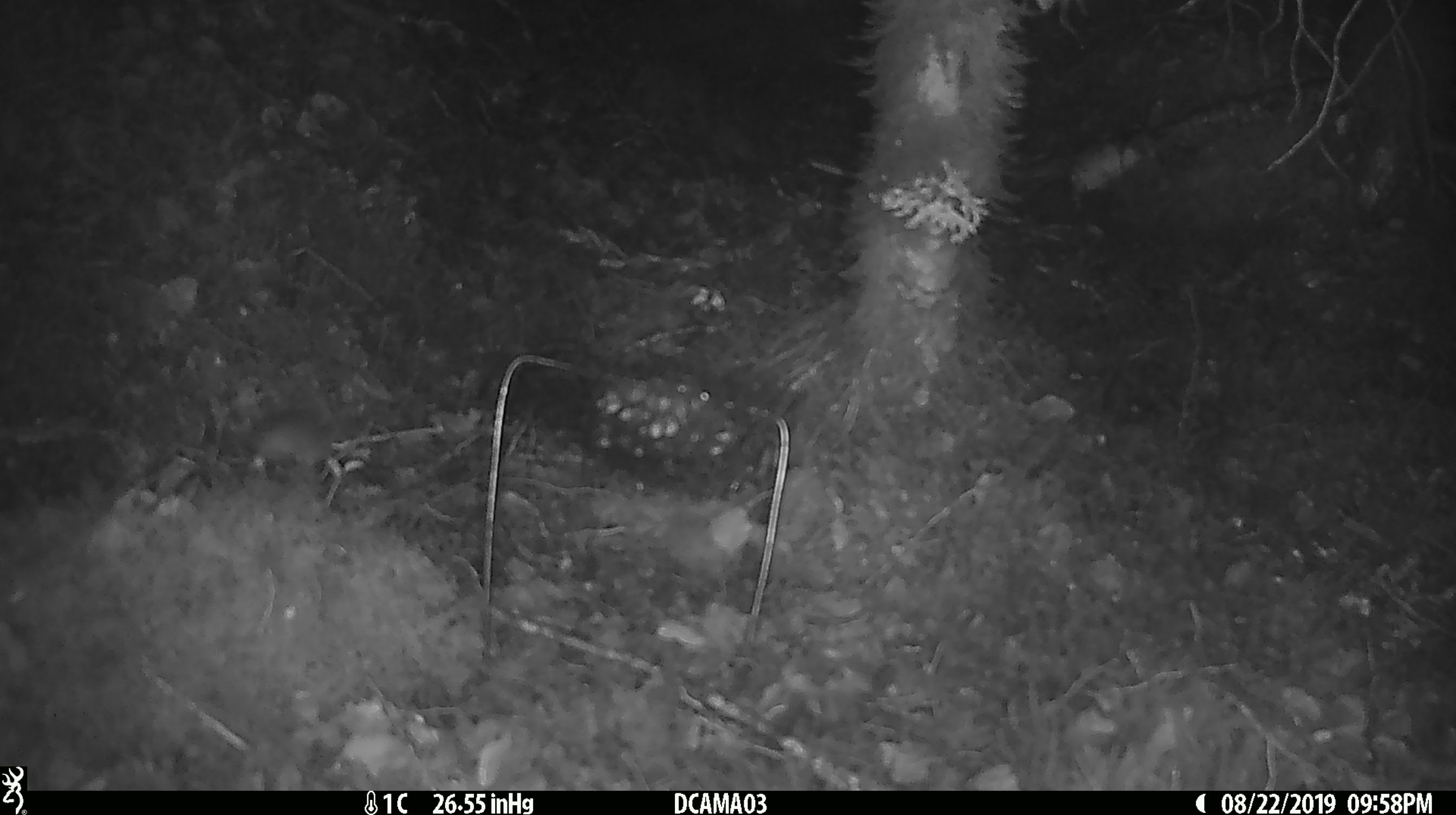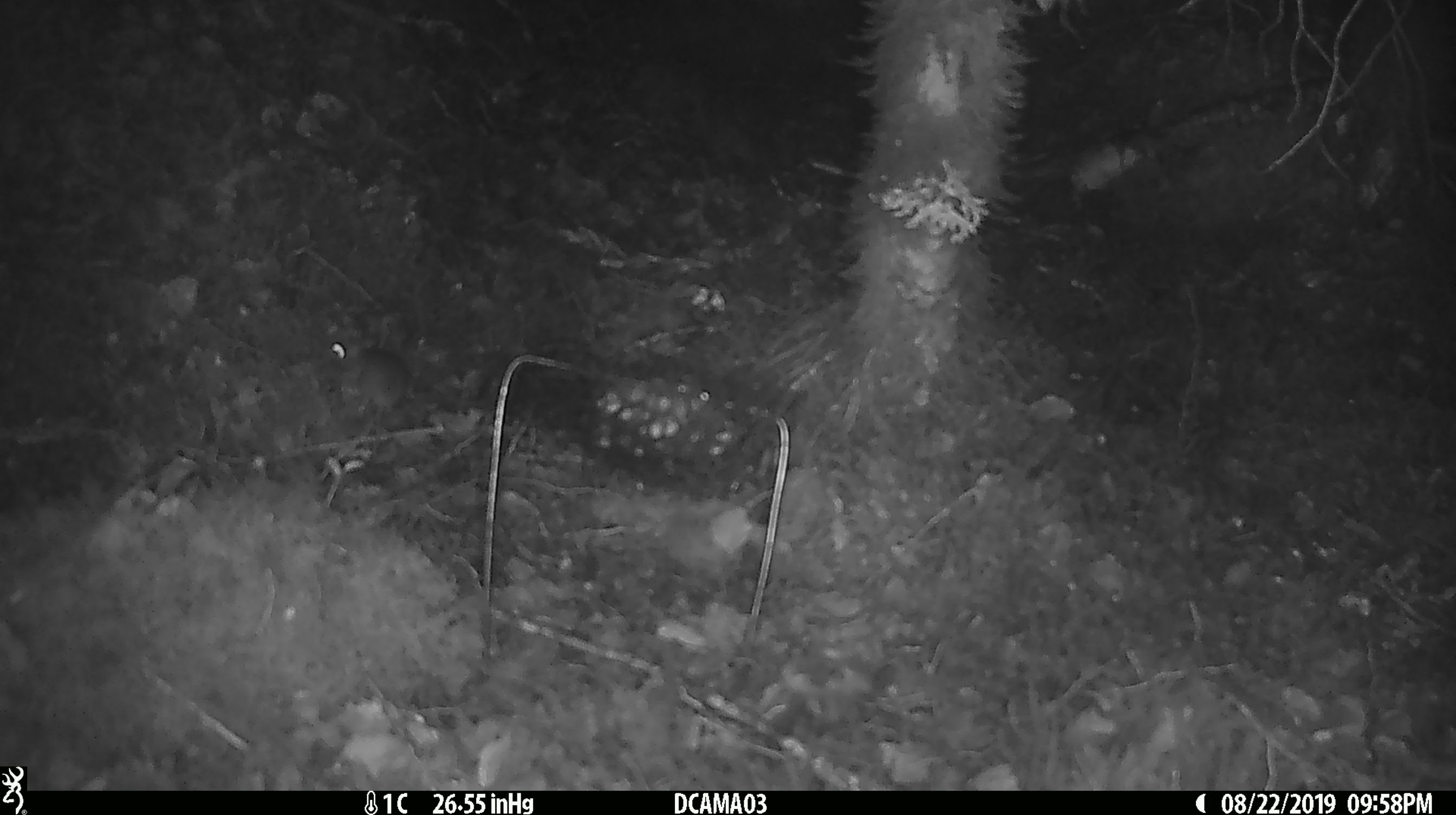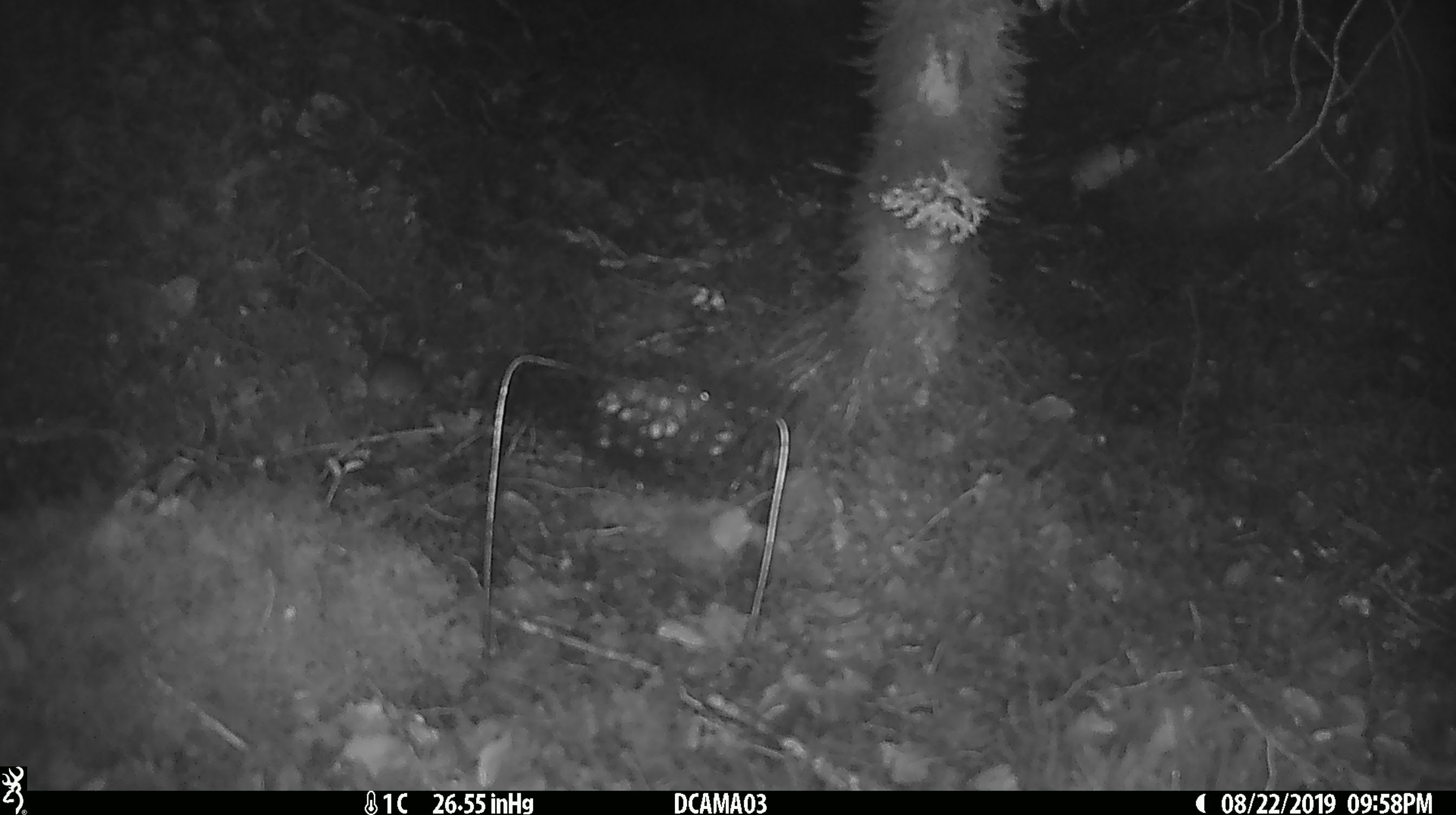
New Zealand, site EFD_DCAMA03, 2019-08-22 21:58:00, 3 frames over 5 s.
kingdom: Animalia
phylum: Chordata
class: Mammalia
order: Rodentia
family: Muridae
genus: Mus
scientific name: Mus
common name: mouse